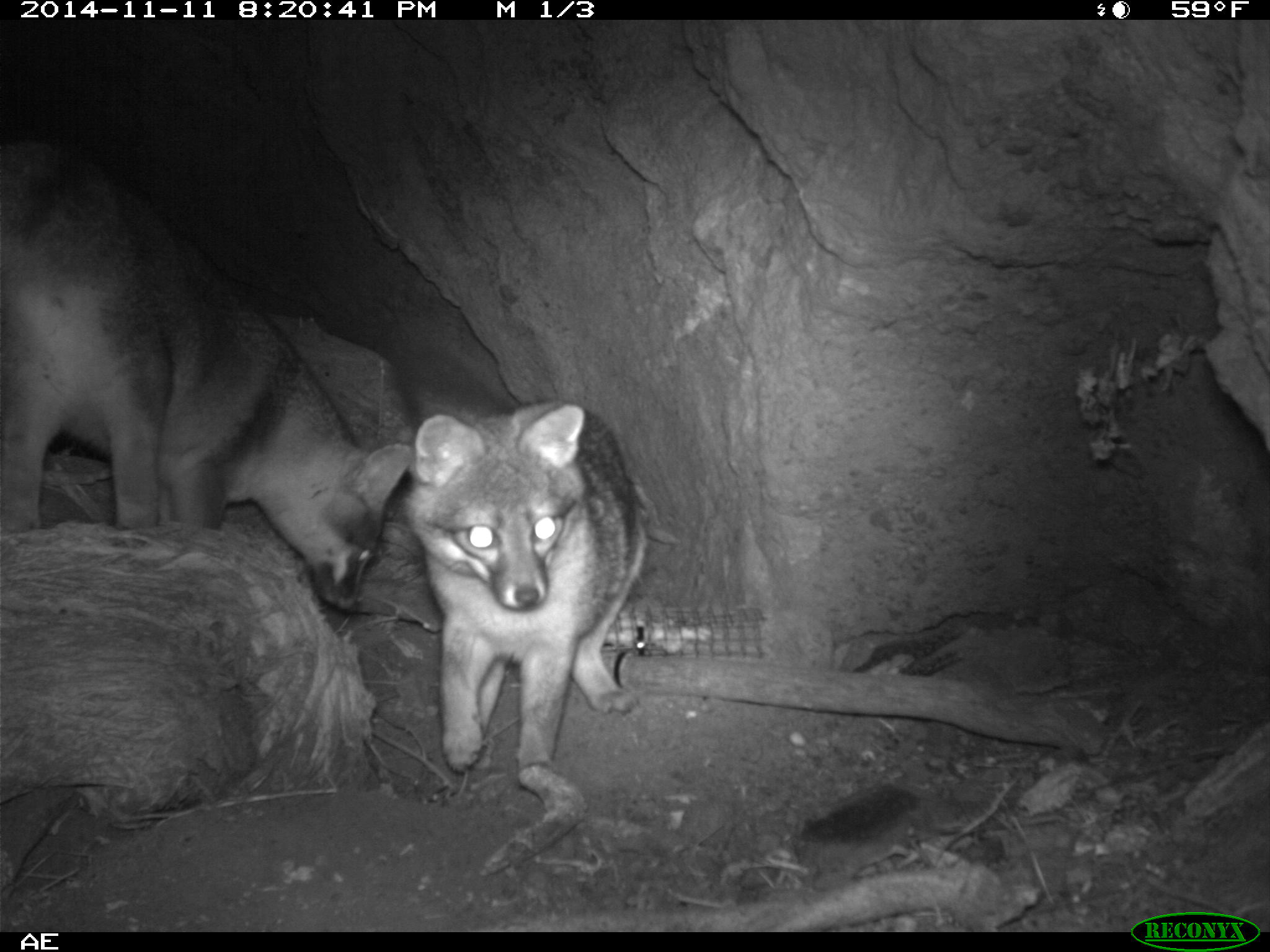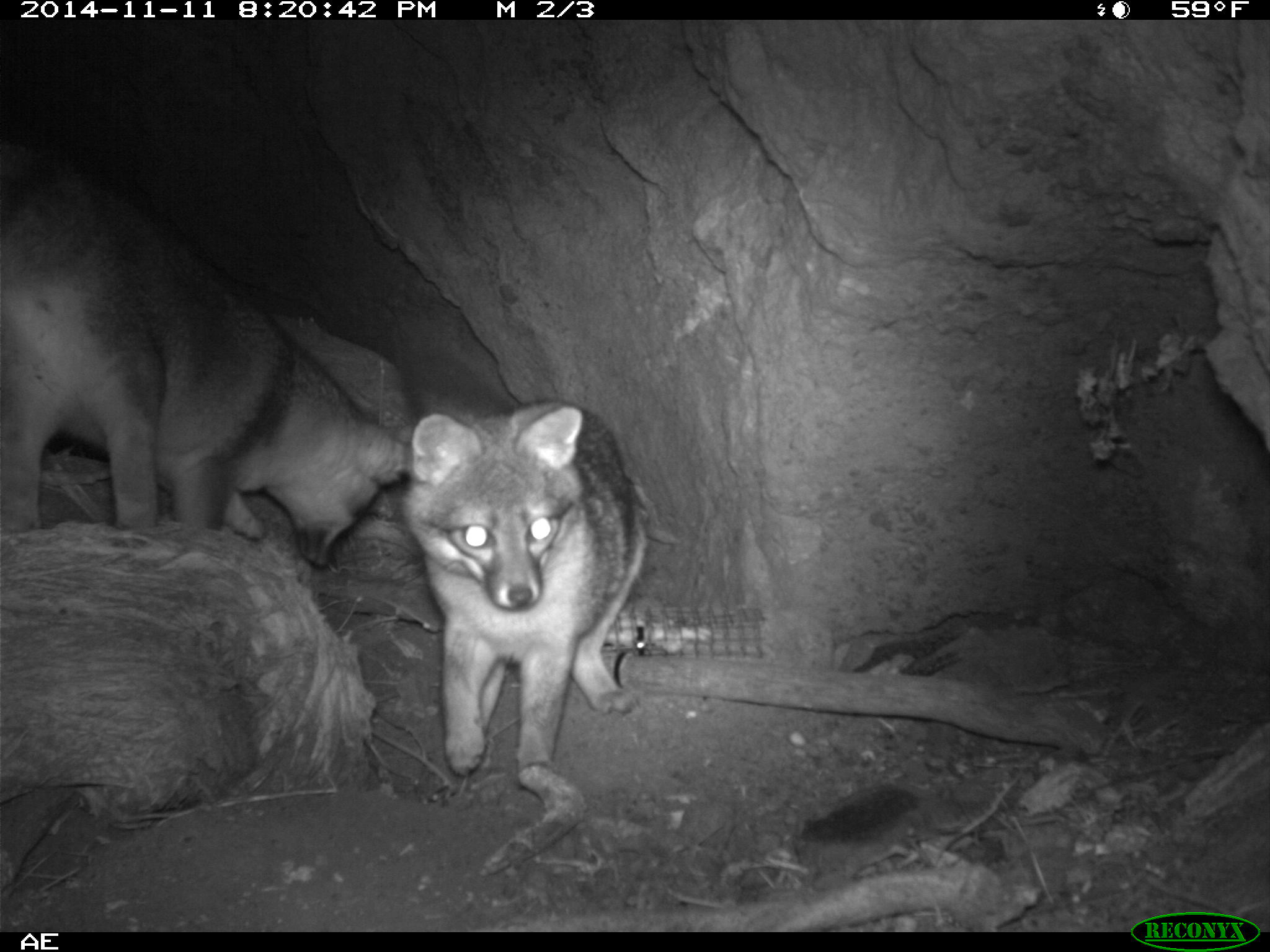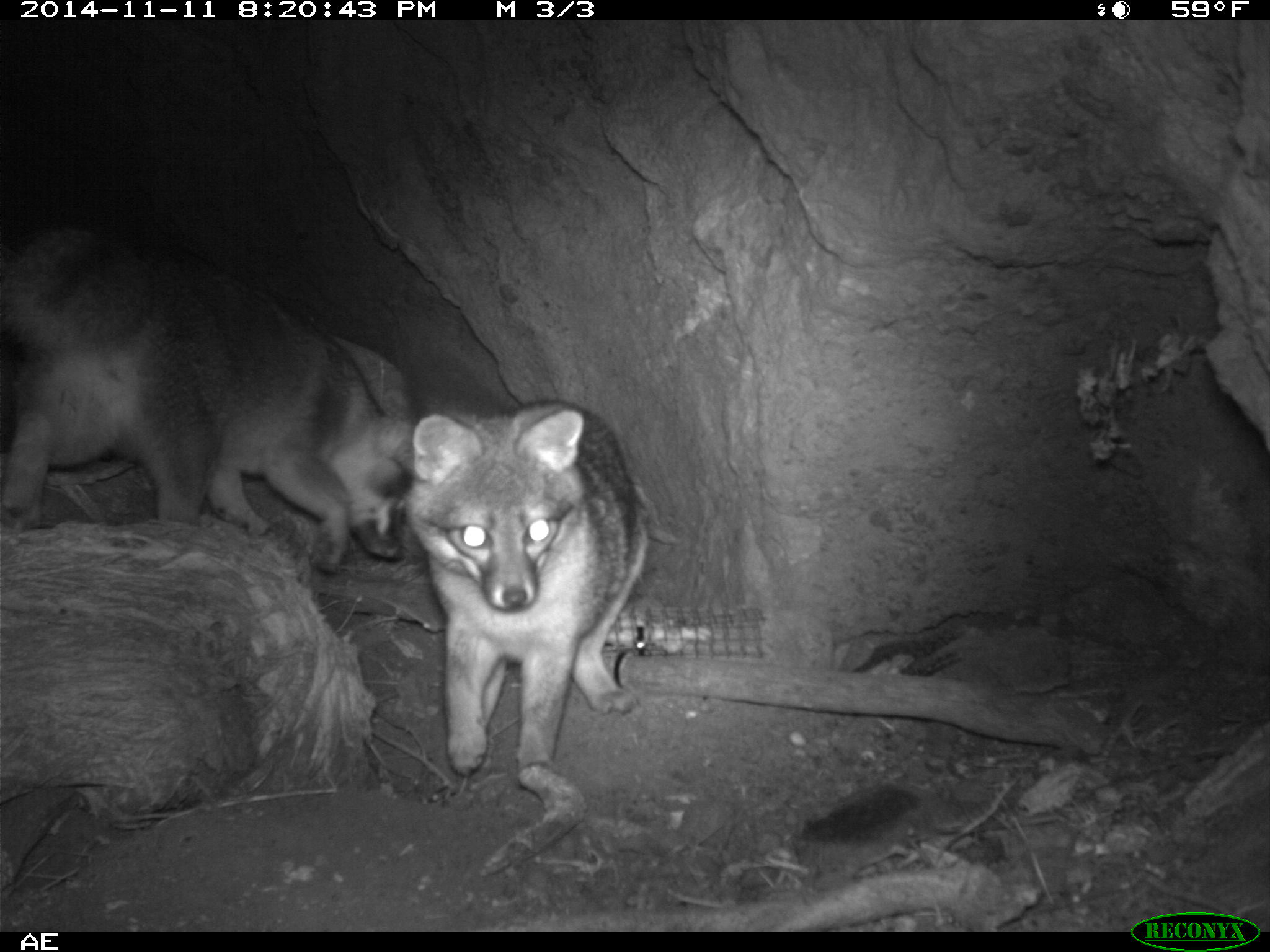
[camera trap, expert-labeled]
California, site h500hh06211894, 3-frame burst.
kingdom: Animalia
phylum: Chordata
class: Mammalia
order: Carnivora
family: Canidae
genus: Urocyon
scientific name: Urocyon littoralis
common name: island fox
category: fox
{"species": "fox (island fox) (Urocyon littoralis)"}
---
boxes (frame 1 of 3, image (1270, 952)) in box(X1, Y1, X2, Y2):
fox: box(0, 138, 413, 610); box(404, 399, 644, 772)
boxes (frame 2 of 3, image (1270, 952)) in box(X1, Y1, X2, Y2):
fox: box(0, 137, 411, 569); box(401, 395, 649, 775)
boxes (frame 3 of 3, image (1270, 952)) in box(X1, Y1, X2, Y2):
fox: box(0, 210, 417, 575); box(403, 397, 649, 775)